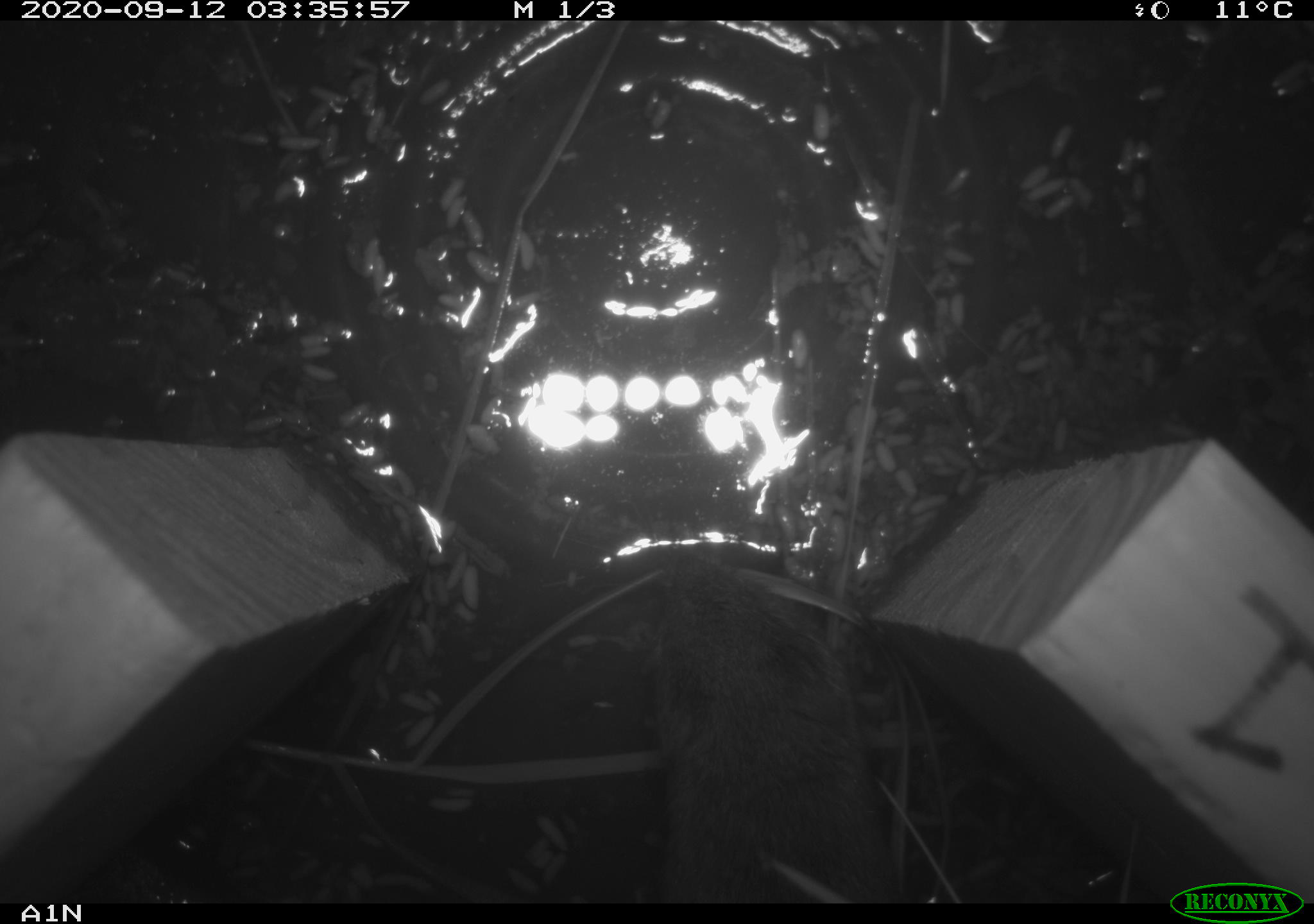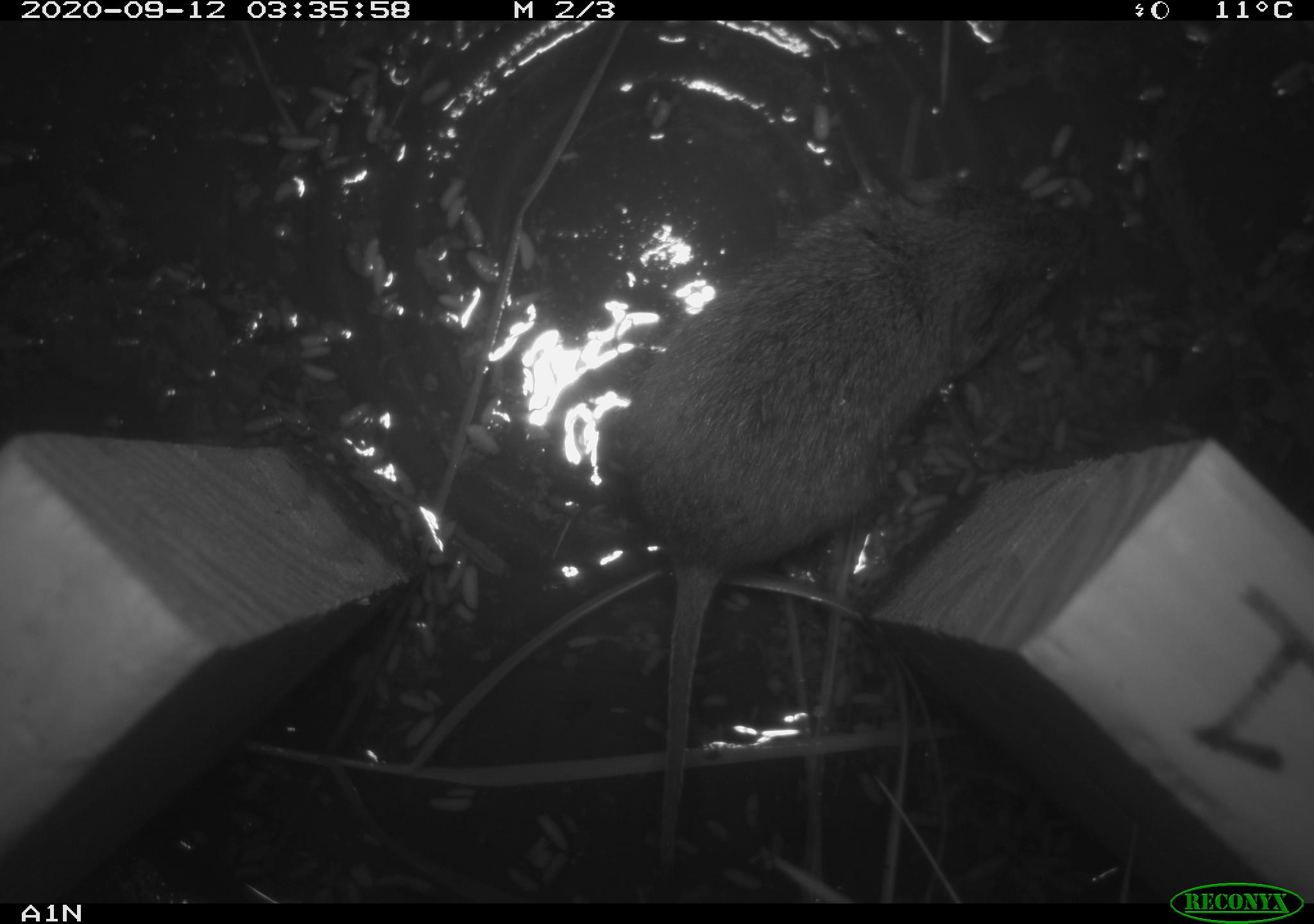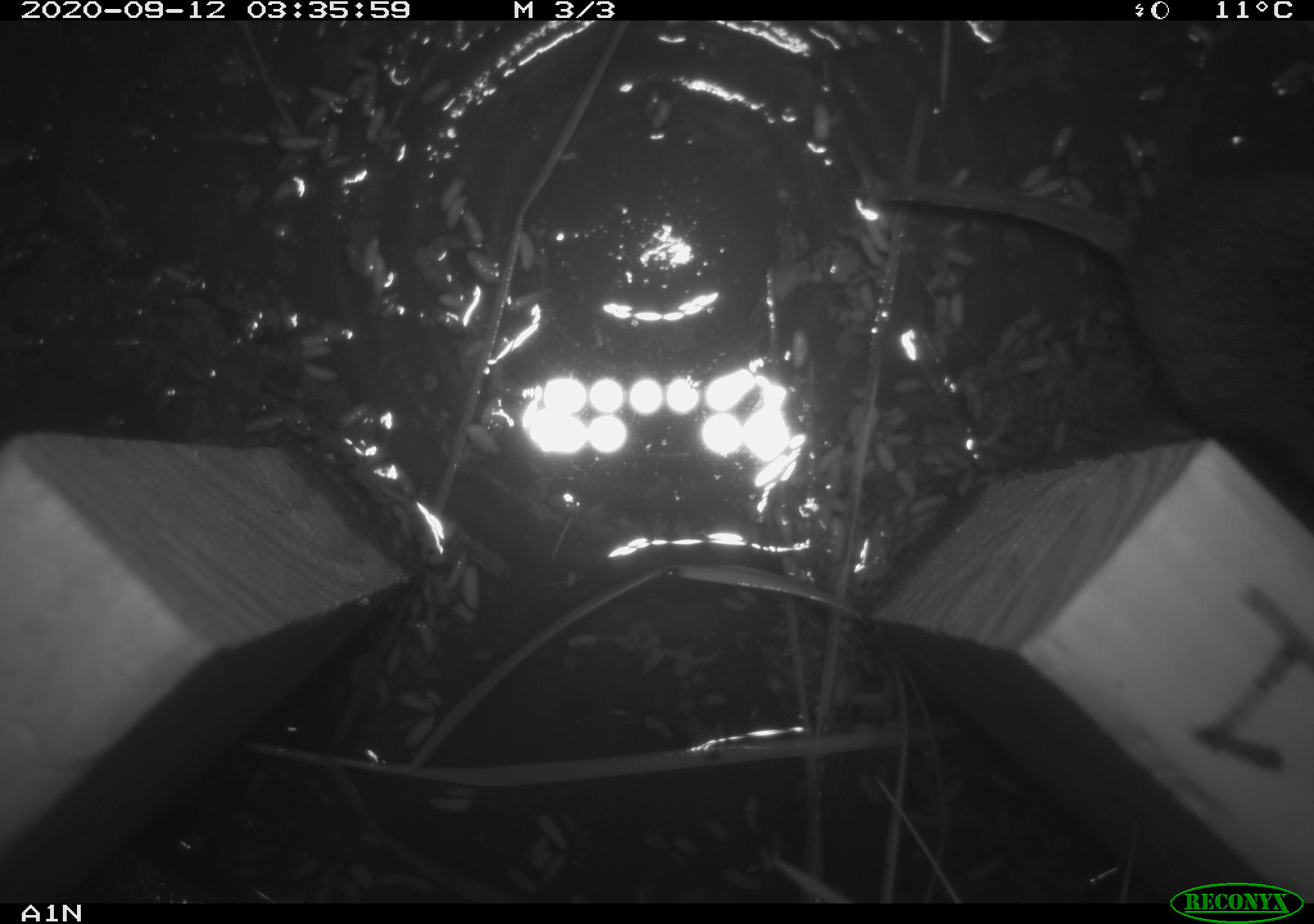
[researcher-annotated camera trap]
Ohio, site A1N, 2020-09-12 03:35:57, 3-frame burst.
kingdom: Animalia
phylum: Chordata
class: Mammalia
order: Rodentia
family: Cricetidae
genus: Microtus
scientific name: Microtus pennsylvanicus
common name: meadow vole